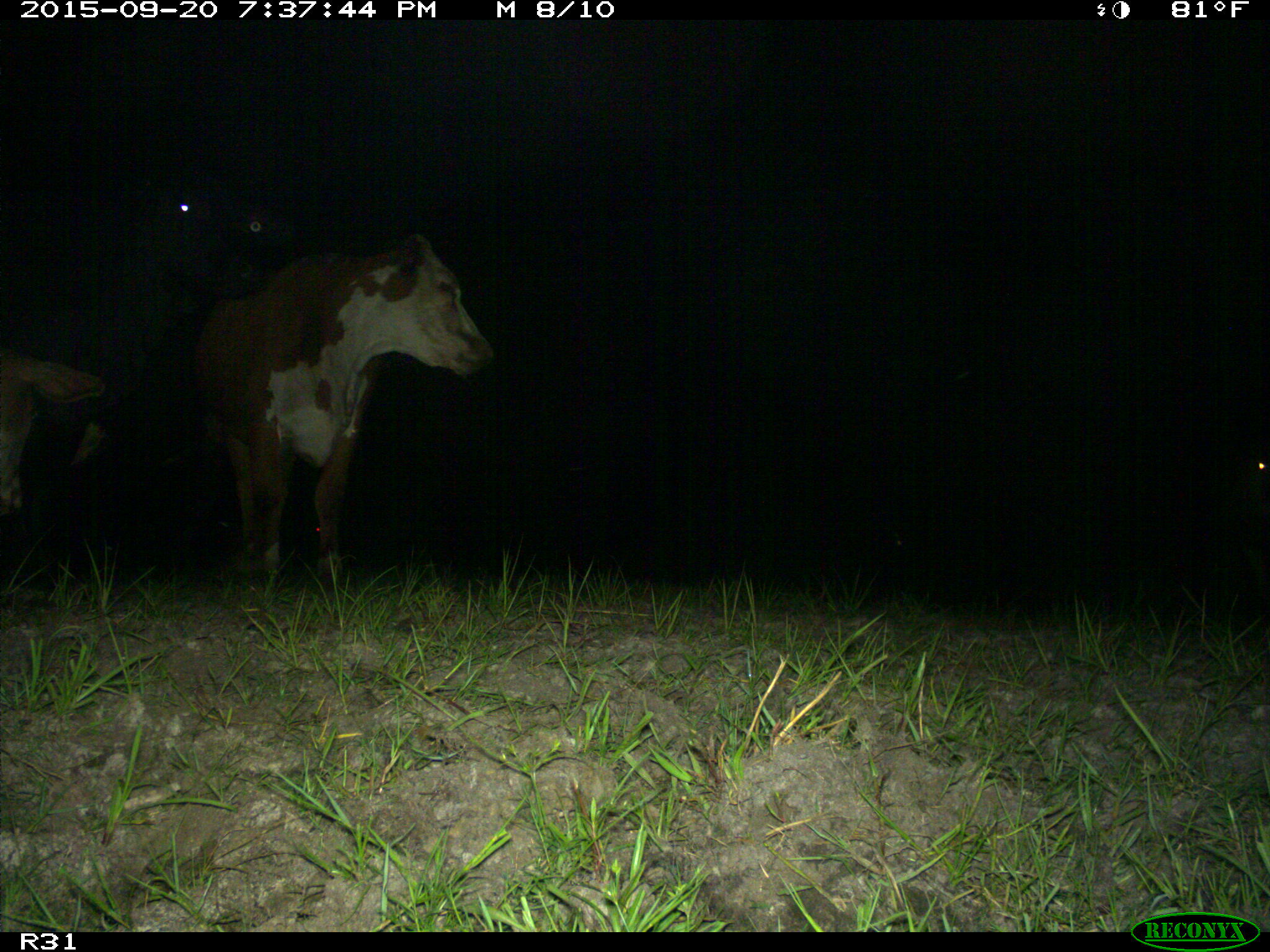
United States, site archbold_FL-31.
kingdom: Animalia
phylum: Chordata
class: Mammalia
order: Artiodactyla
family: Bovidae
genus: Bos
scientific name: Bos taurus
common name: domestic cow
Bos taurus (domestic cow).